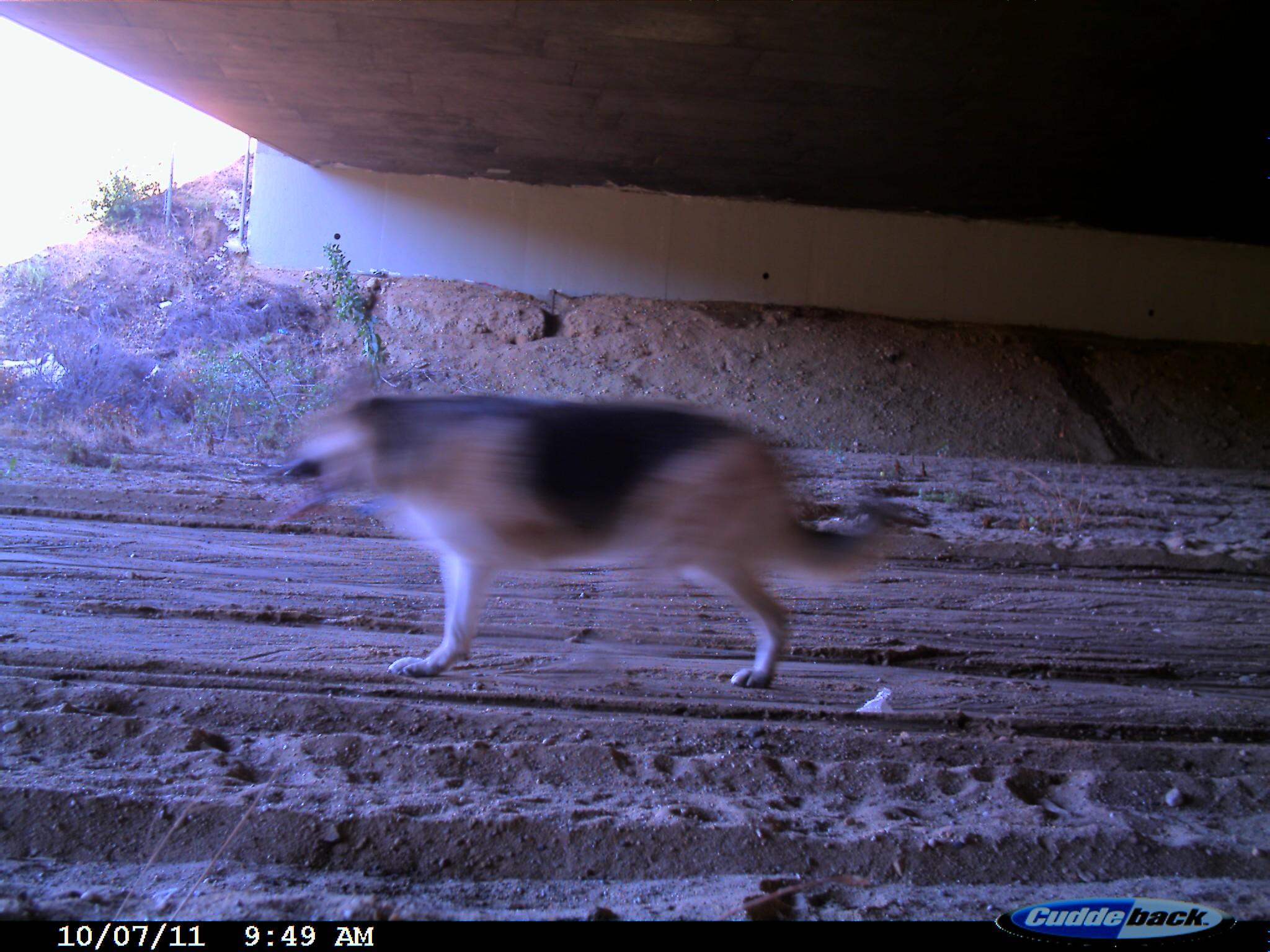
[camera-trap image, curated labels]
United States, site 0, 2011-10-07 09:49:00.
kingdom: Animalia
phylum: Chordata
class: Mammalia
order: Carnivora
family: Canidae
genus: Canis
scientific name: Canis familiaris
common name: domestic dog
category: dog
Dog (domestic dog) (Canis familiaris).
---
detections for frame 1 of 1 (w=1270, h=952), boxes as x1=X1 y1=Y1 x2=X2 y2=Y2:
dog: x1=264 y1=381 x2=914 y2=695